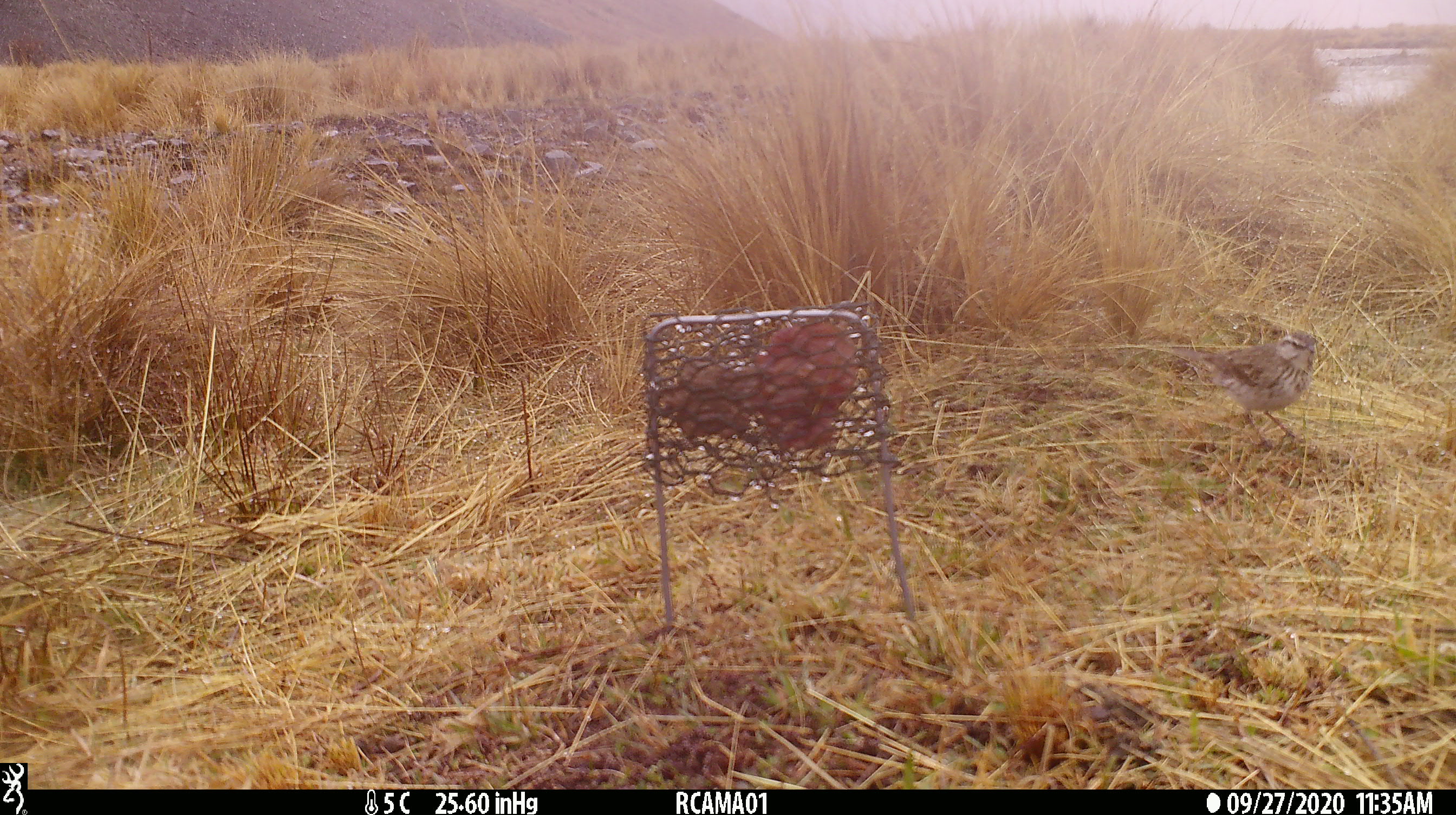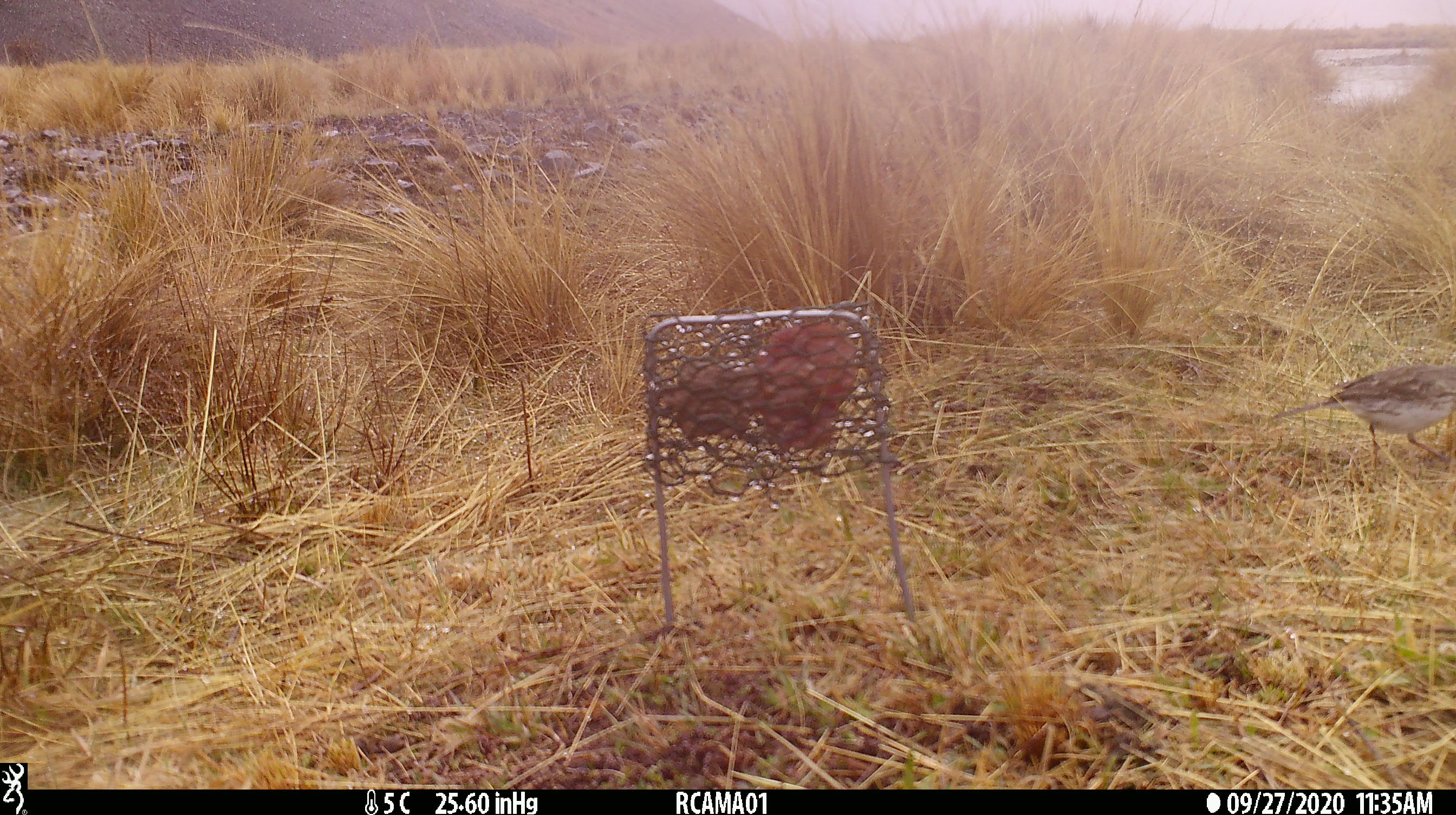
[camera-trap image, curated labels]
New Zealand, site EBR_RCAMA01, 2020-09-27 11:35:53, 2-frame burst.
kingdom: Animalia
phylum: Chordata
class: Aves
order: Passeriformes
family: Motacillidae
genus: Anthus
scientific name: Anthus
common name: pipit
Pipit (Anthus).